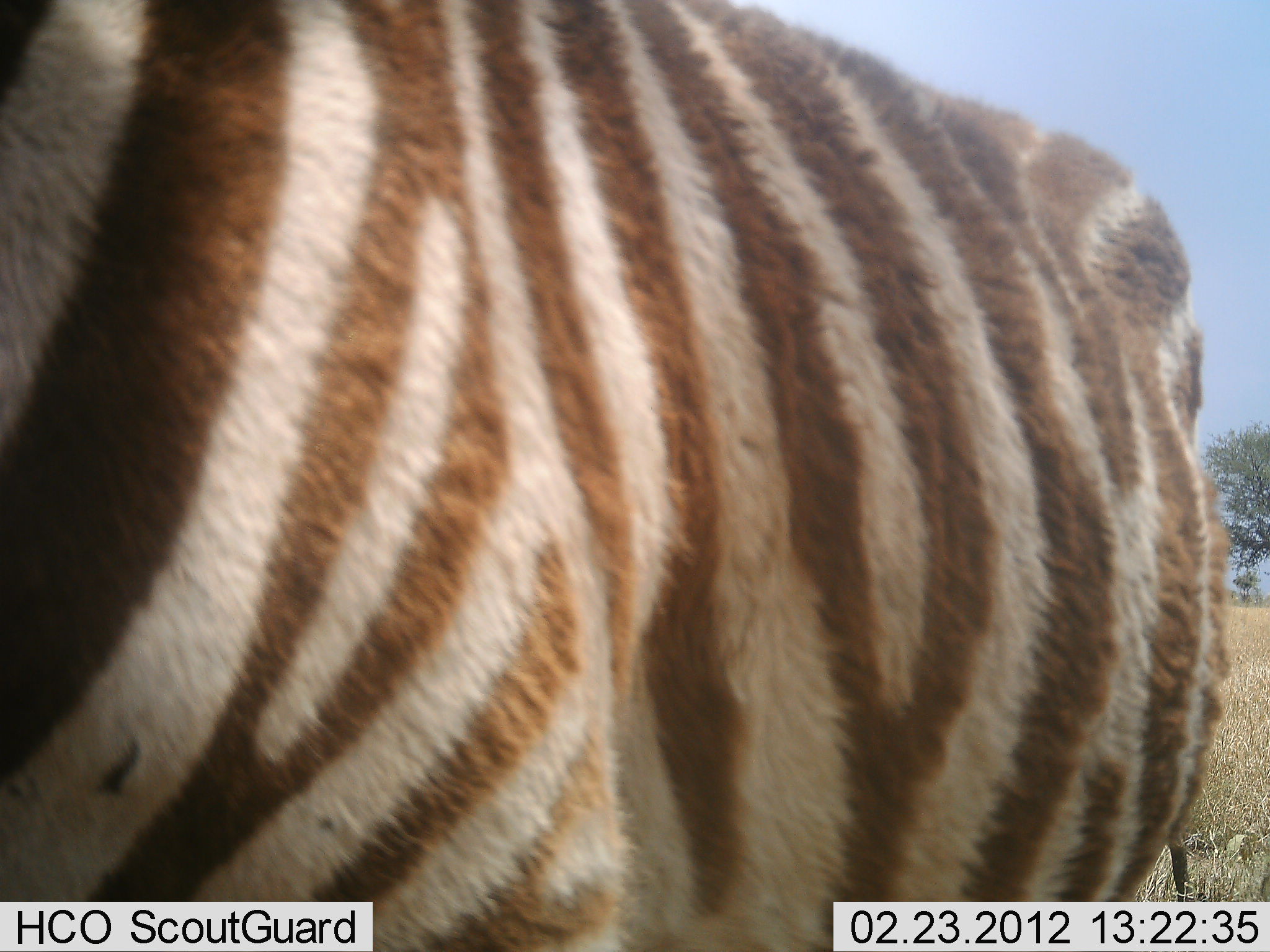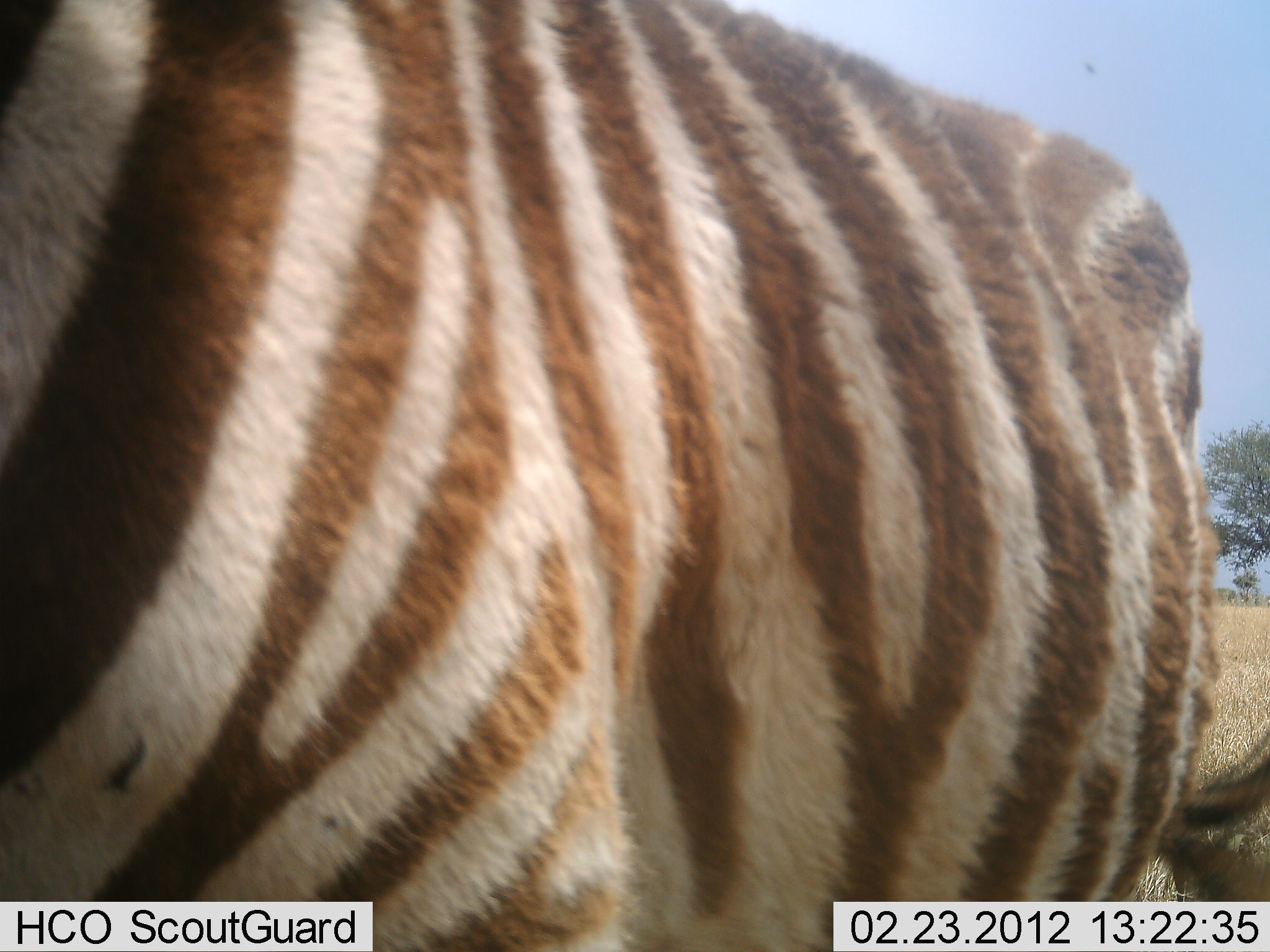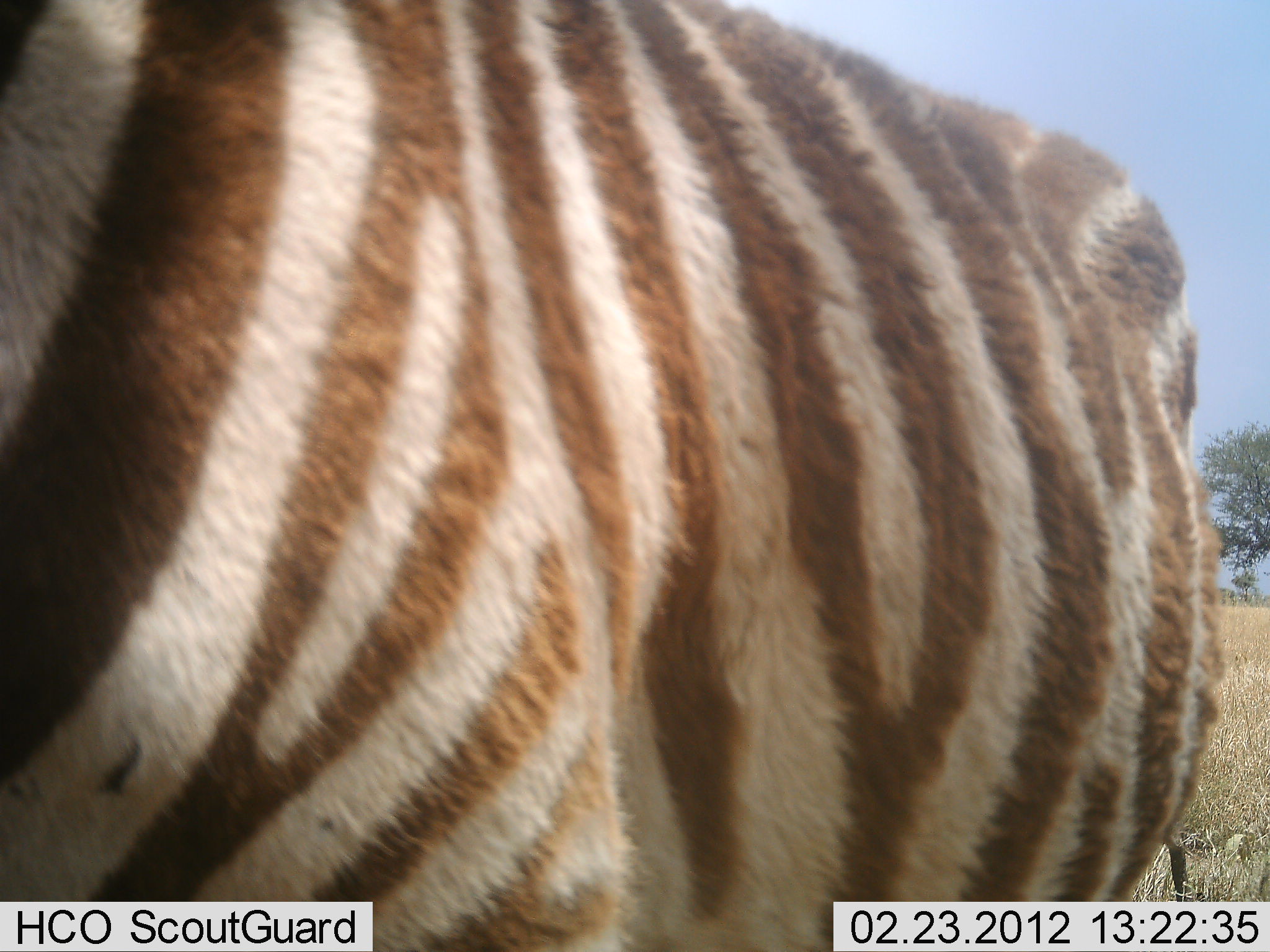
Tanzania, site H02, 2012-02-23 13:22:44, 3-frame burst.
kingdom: Animalia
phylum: Chordata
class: Mammalia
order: Perissodactyla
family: Equidae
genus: Equus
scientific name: Equus quagga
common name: plains zebra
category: zebra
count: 1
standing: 95%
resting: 0%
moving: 5%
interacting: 0%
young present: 20%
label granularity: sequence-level